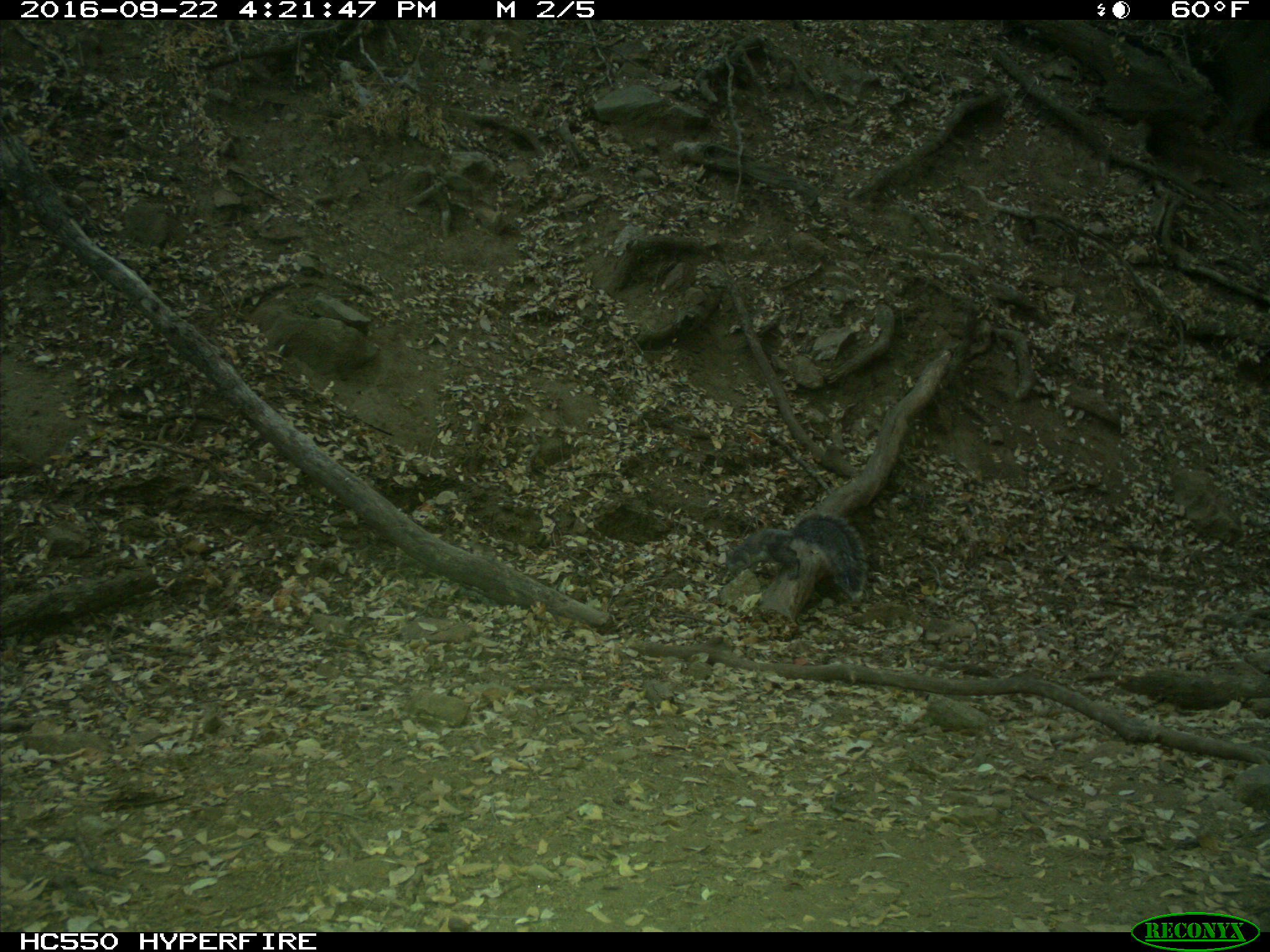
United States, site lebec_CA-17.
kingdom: Animalia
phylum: Chordata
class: Mammalia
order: Rodentia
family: Sciuridae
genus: Sciurus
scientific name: Sciurus carolinensis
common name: eastern gray squirrel